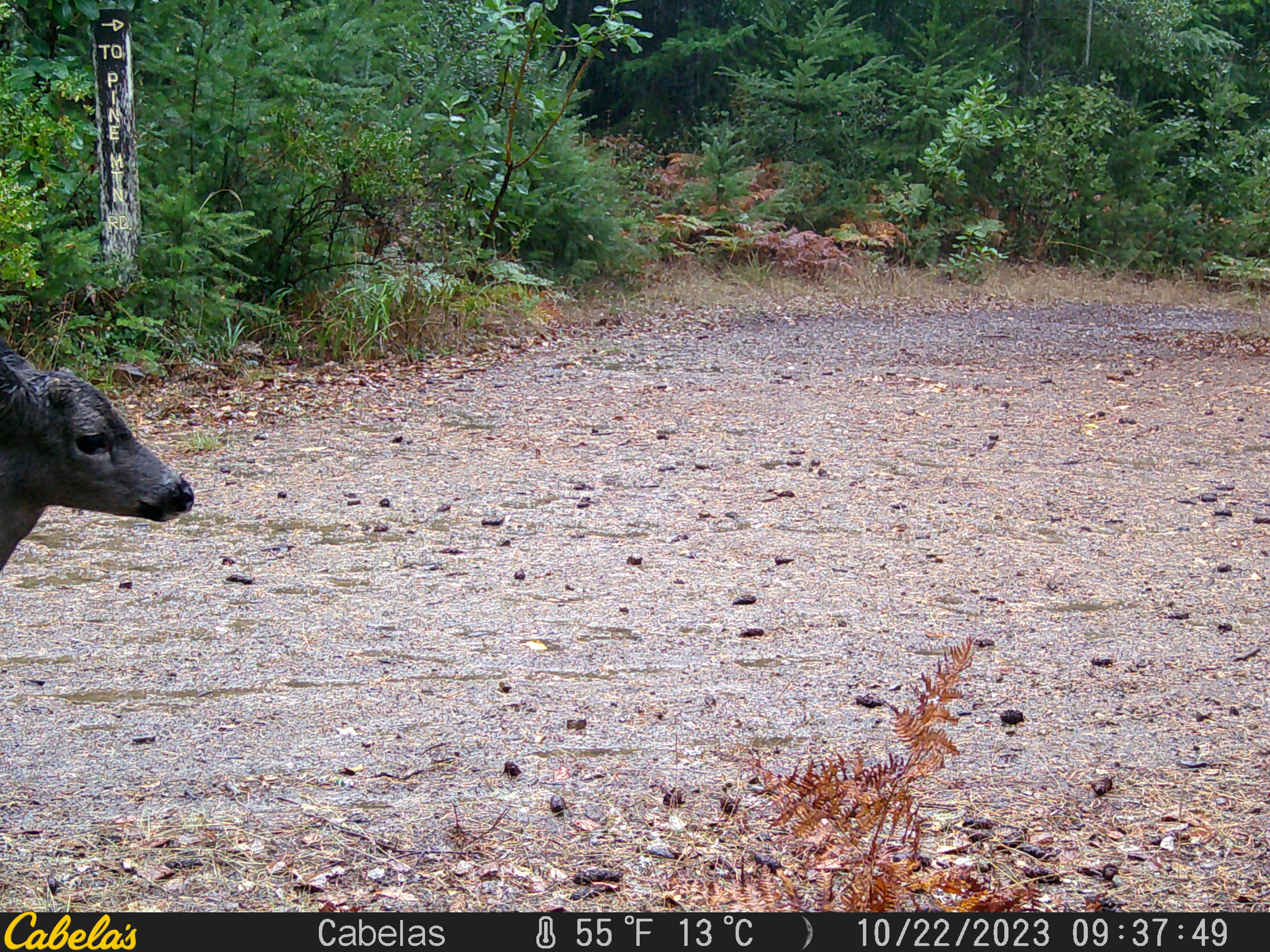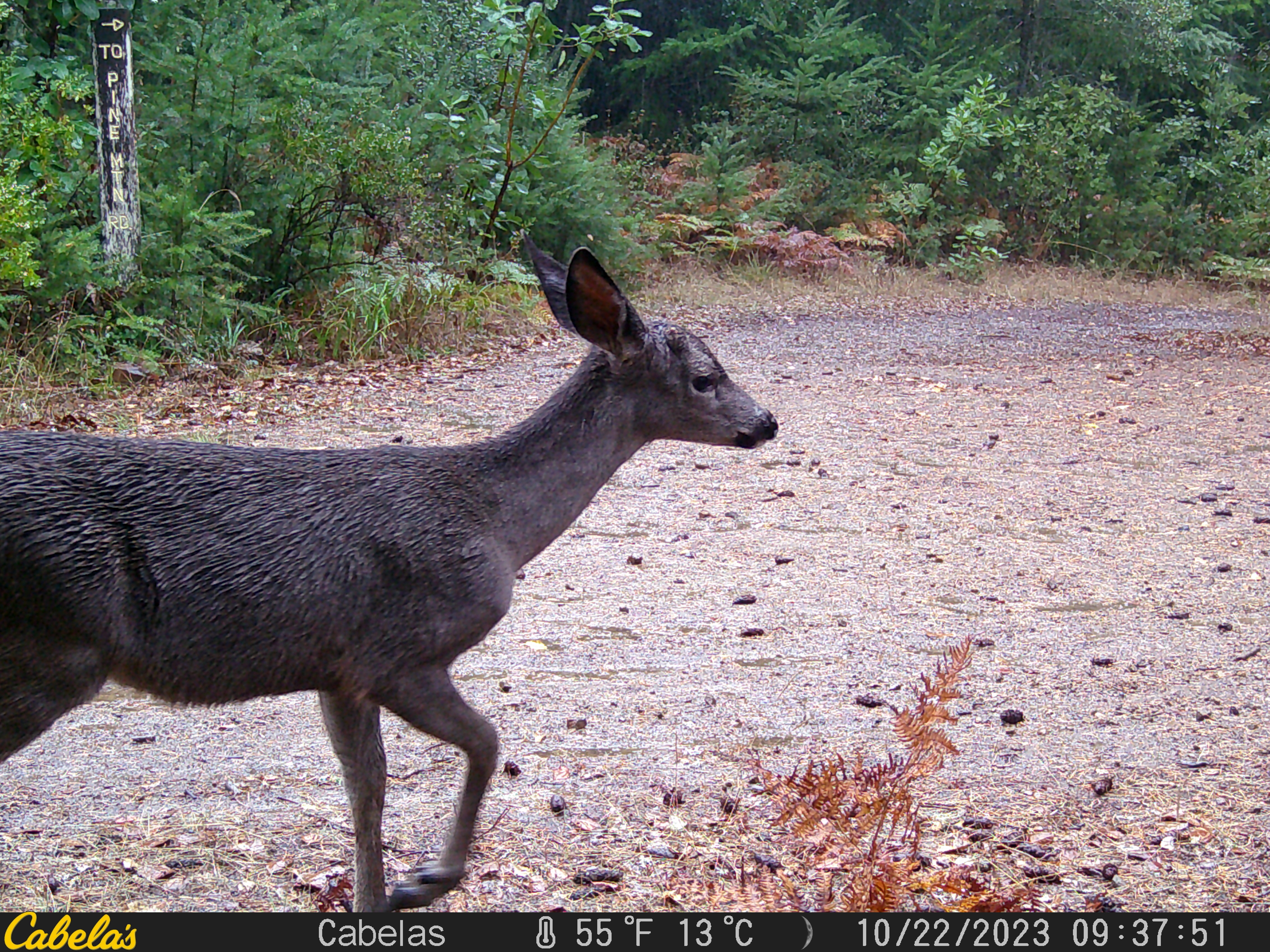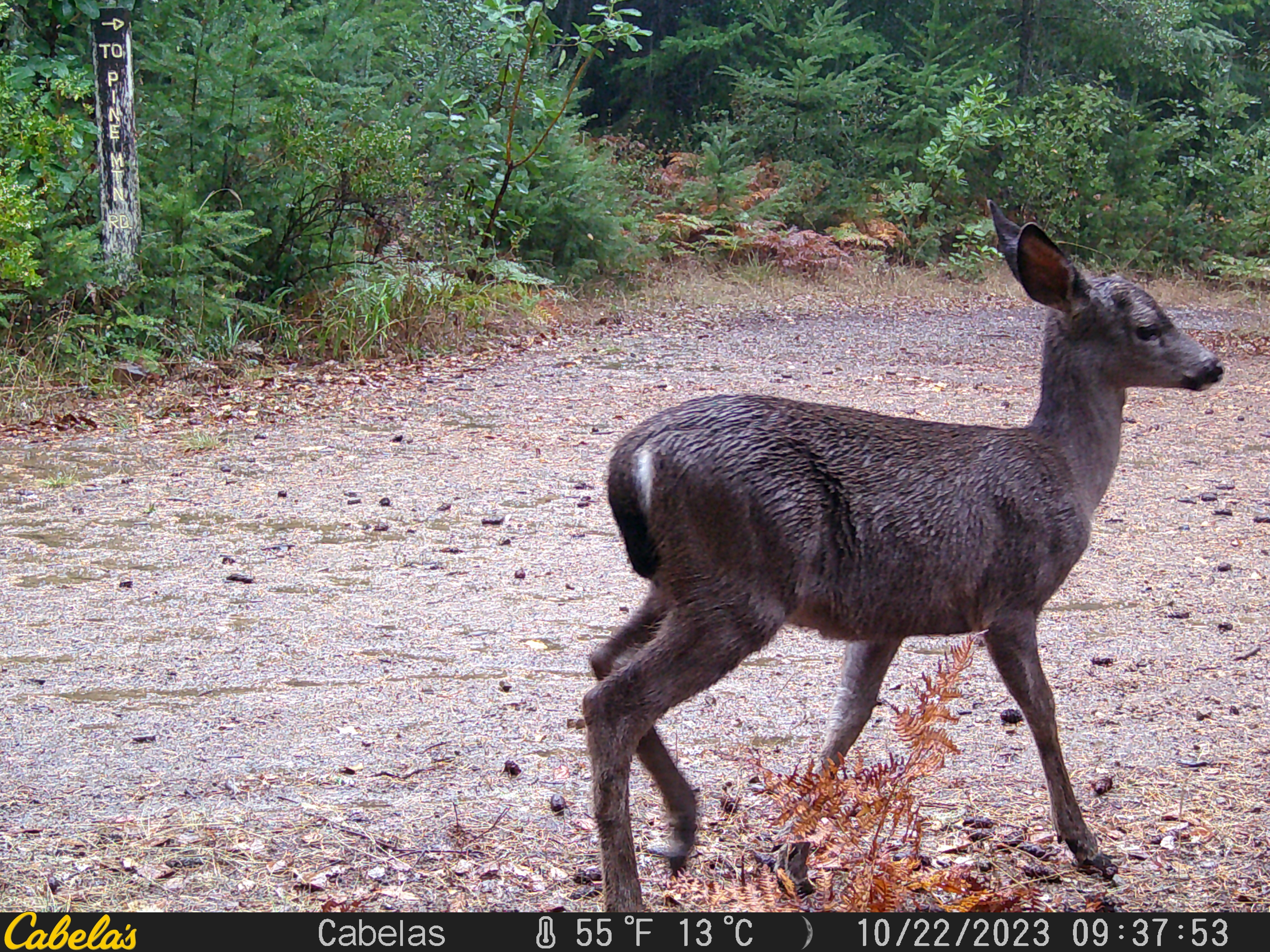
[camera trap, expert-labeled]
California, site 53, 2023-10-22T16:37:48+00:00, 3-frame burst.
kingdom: Animalia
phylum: Chordata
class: Mammalia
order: Artiodactyla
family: Cervidae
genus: Odocoileus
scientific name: Odocoileus hemionus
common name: mule deer